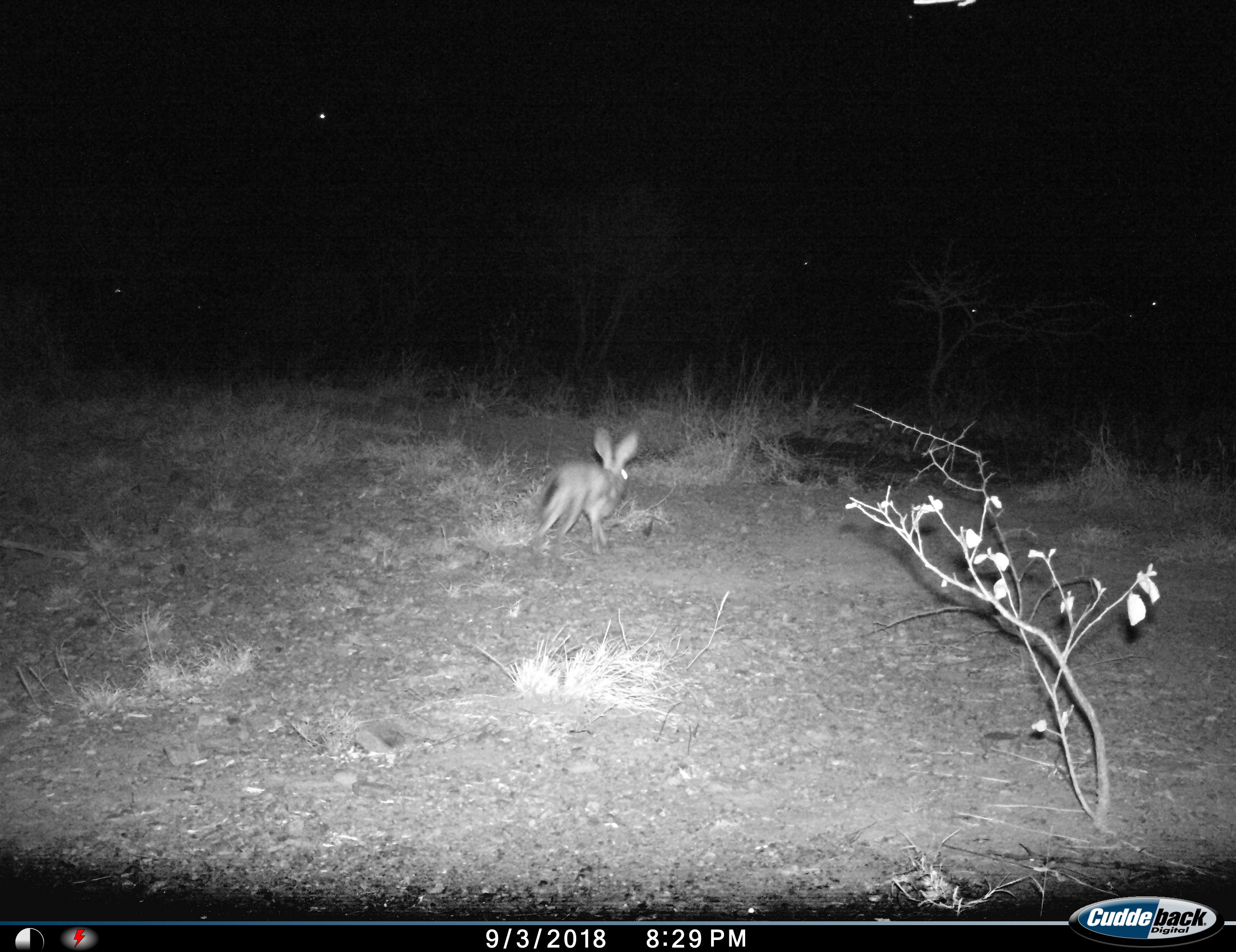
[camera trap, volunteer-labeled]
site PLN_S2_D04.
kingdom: Animalia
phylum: Chordata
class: Mammalia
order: Lagomorpha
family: Leporidae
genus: Lepus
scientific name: Lepus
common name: hare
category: hareunknown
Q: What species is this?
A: Hareunknown (hare) (Lepus).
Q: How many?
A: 1.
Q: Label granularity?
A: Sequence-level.